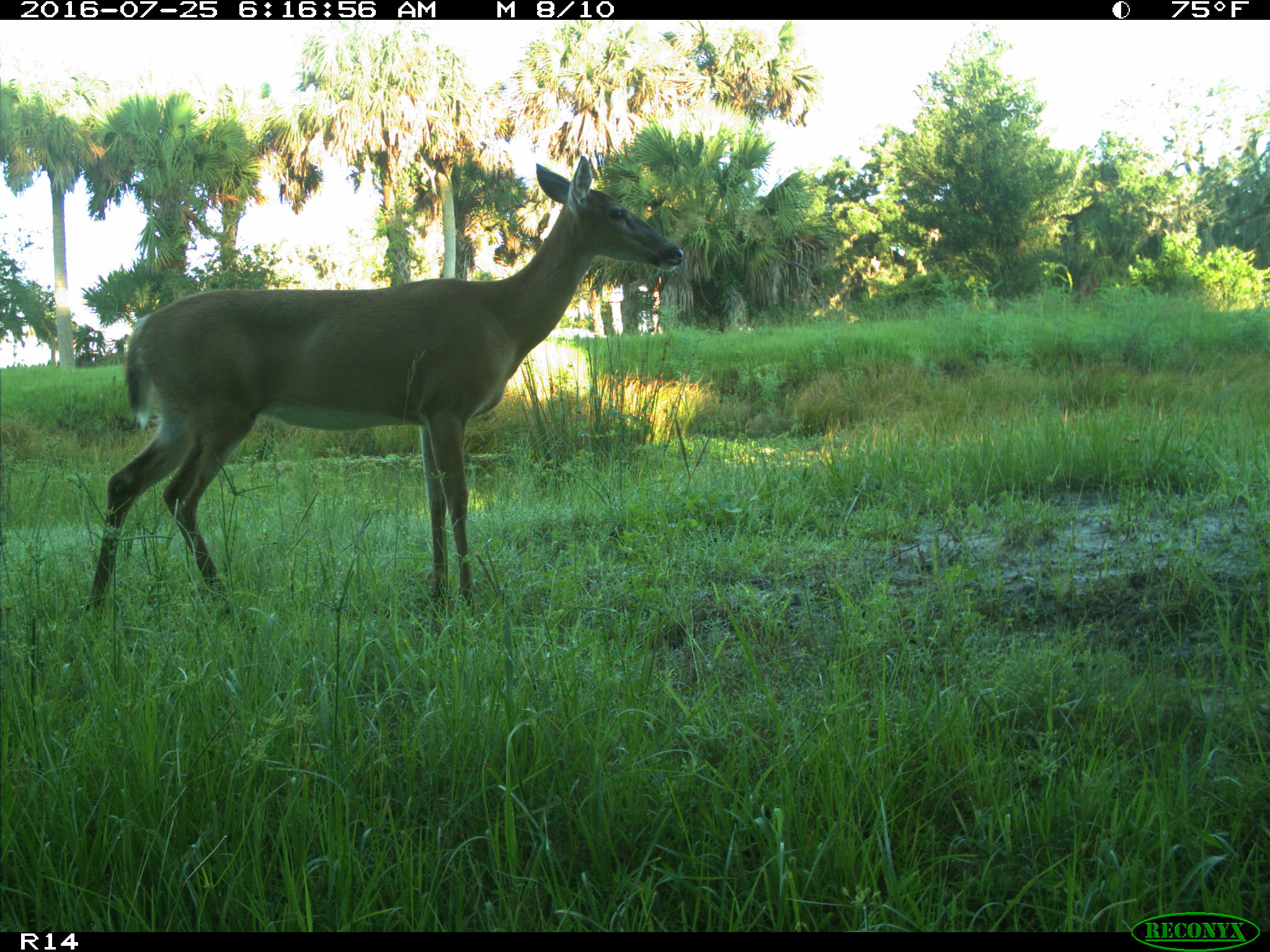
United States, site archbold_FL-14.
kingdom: Animalia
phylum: Chordata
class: Mammalia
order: Artiodactyla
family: Cervidae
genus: Odocoileus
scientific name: Odocoileus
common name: deer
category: unidentified deer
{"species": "unidentified deer (deer) (Odocoileus)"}